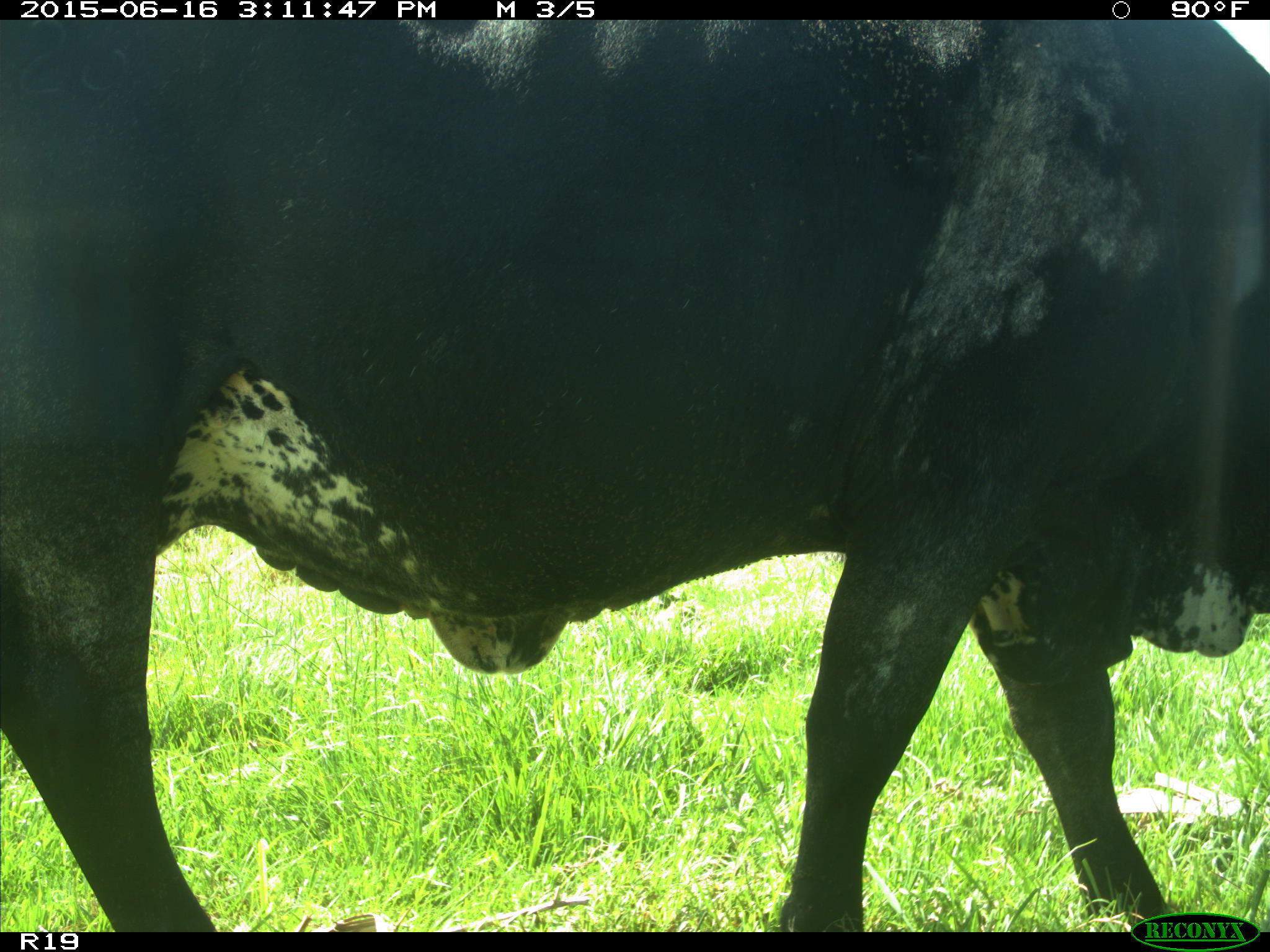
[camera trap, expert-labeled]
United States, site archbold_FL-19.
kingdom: Animalia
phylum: Chordata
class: Mammalia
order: Artiodactyla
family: Bovidae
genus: Bos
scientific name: Bos taurus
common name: domestic cow